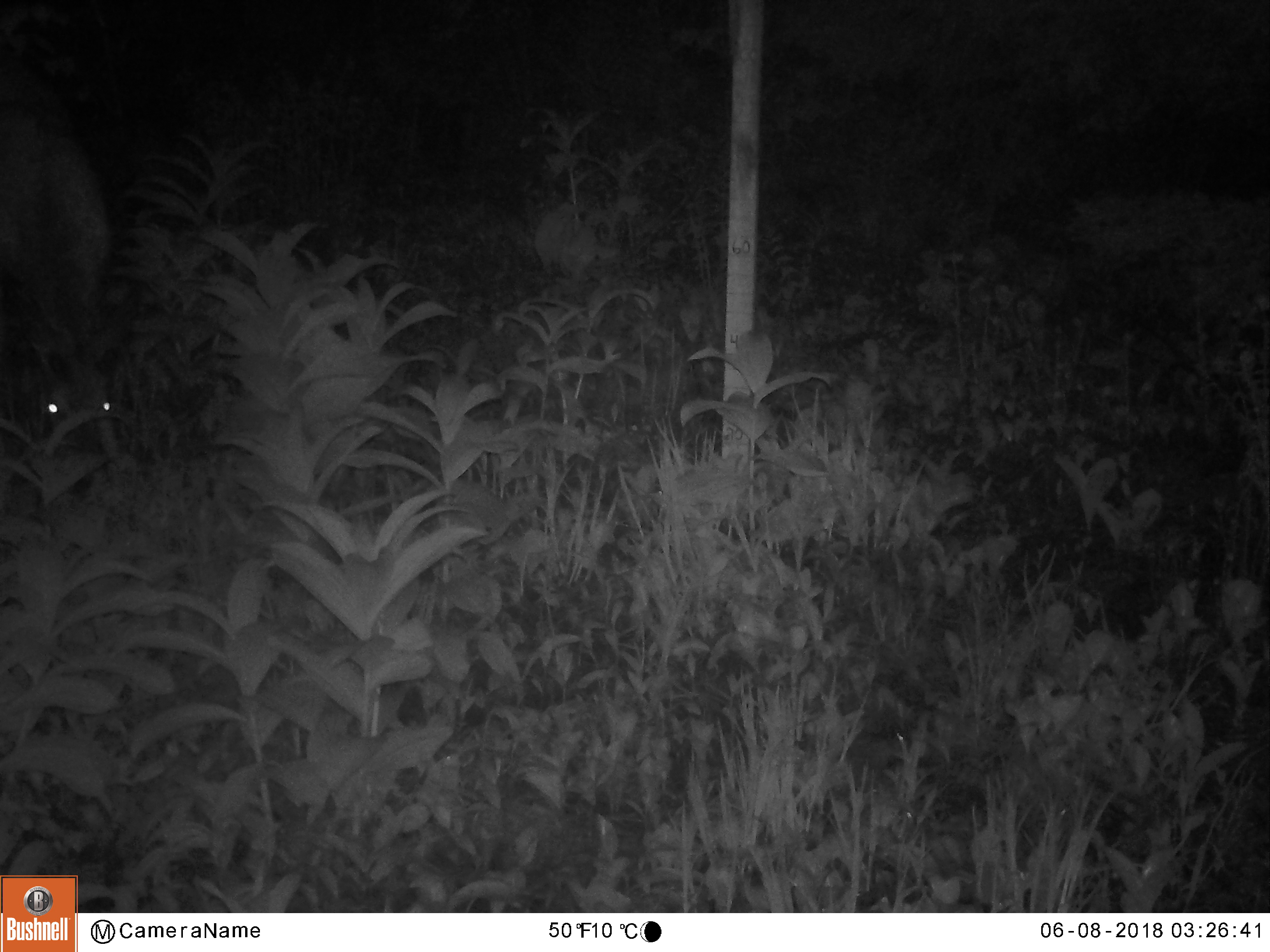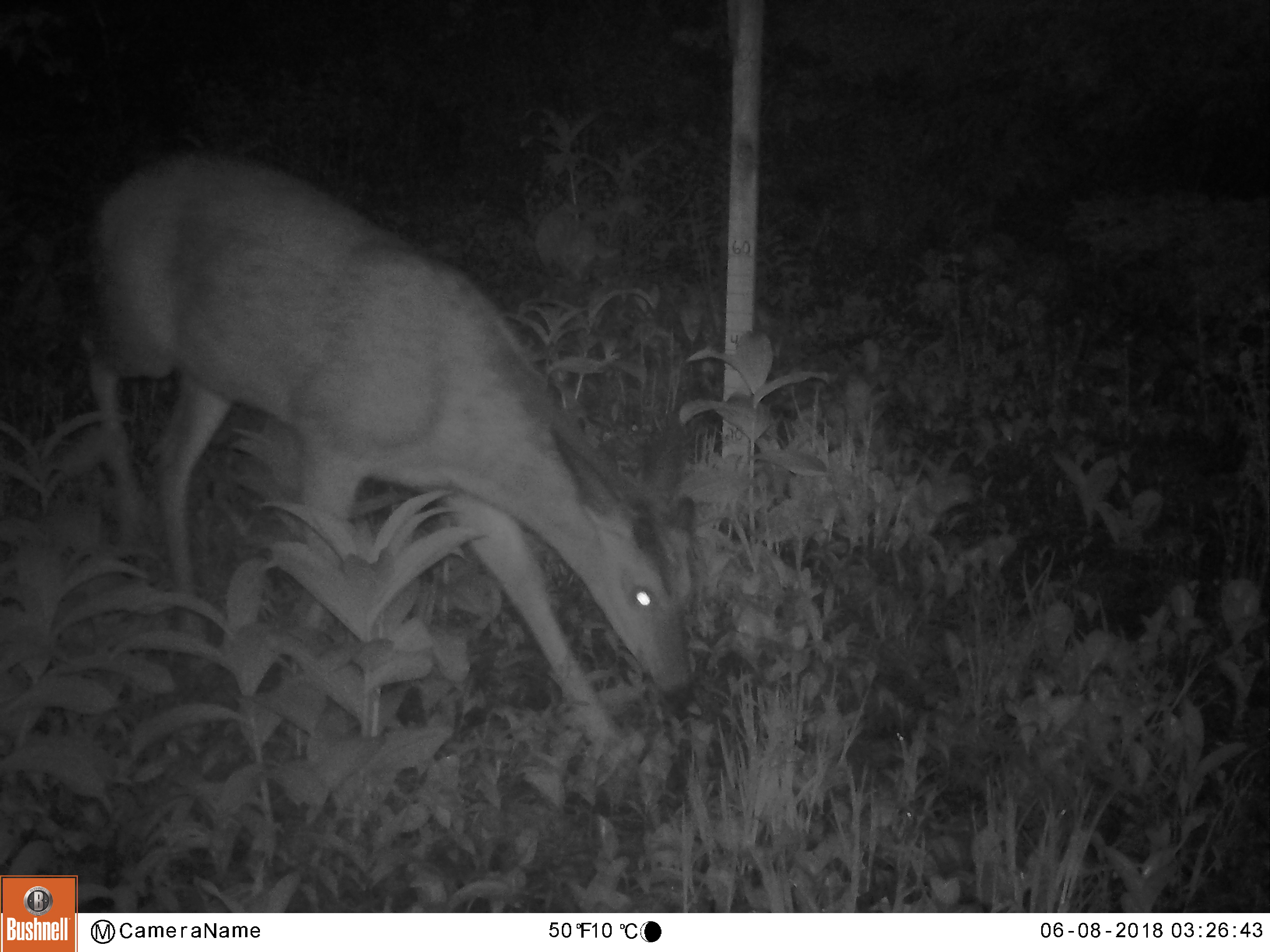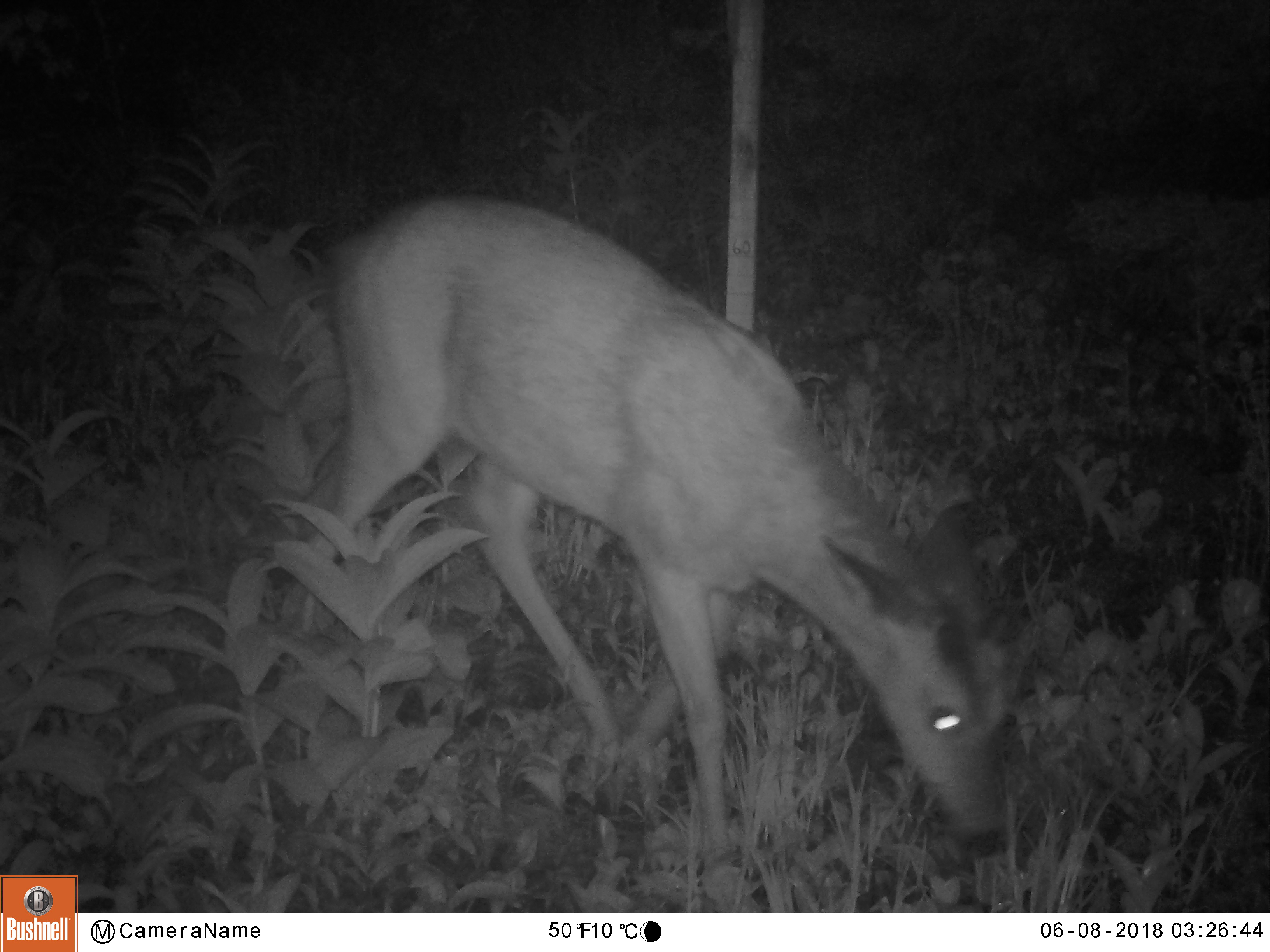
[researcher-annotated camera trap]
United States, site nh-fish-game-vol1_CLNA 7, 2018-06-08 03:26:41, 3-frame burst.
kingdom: Animalia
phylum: Chordata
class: Mammalia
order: Artiodactyla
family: Cervidae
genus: Odocoileus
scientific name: Odocoileus virginianus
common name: white-tailed deer